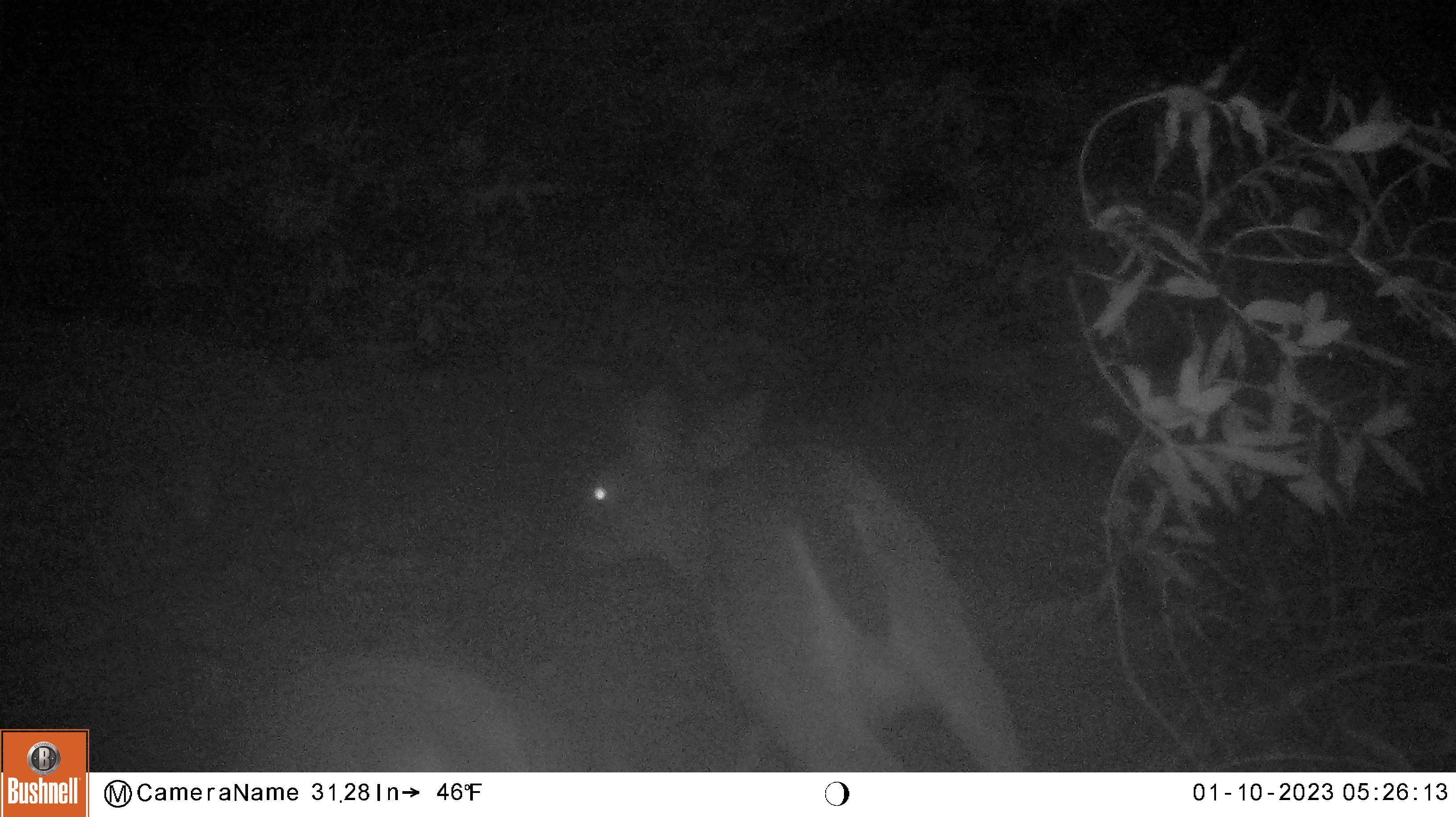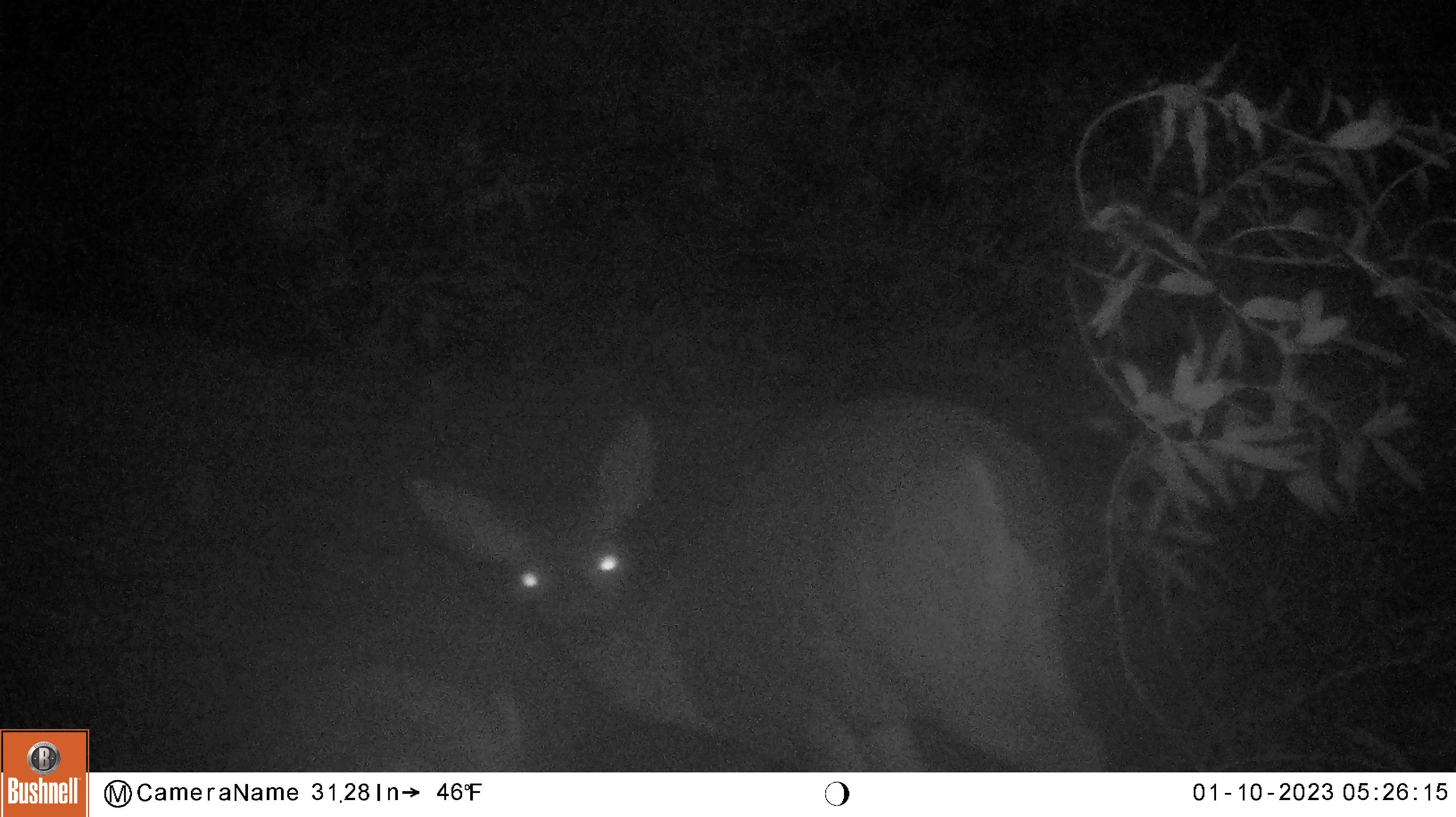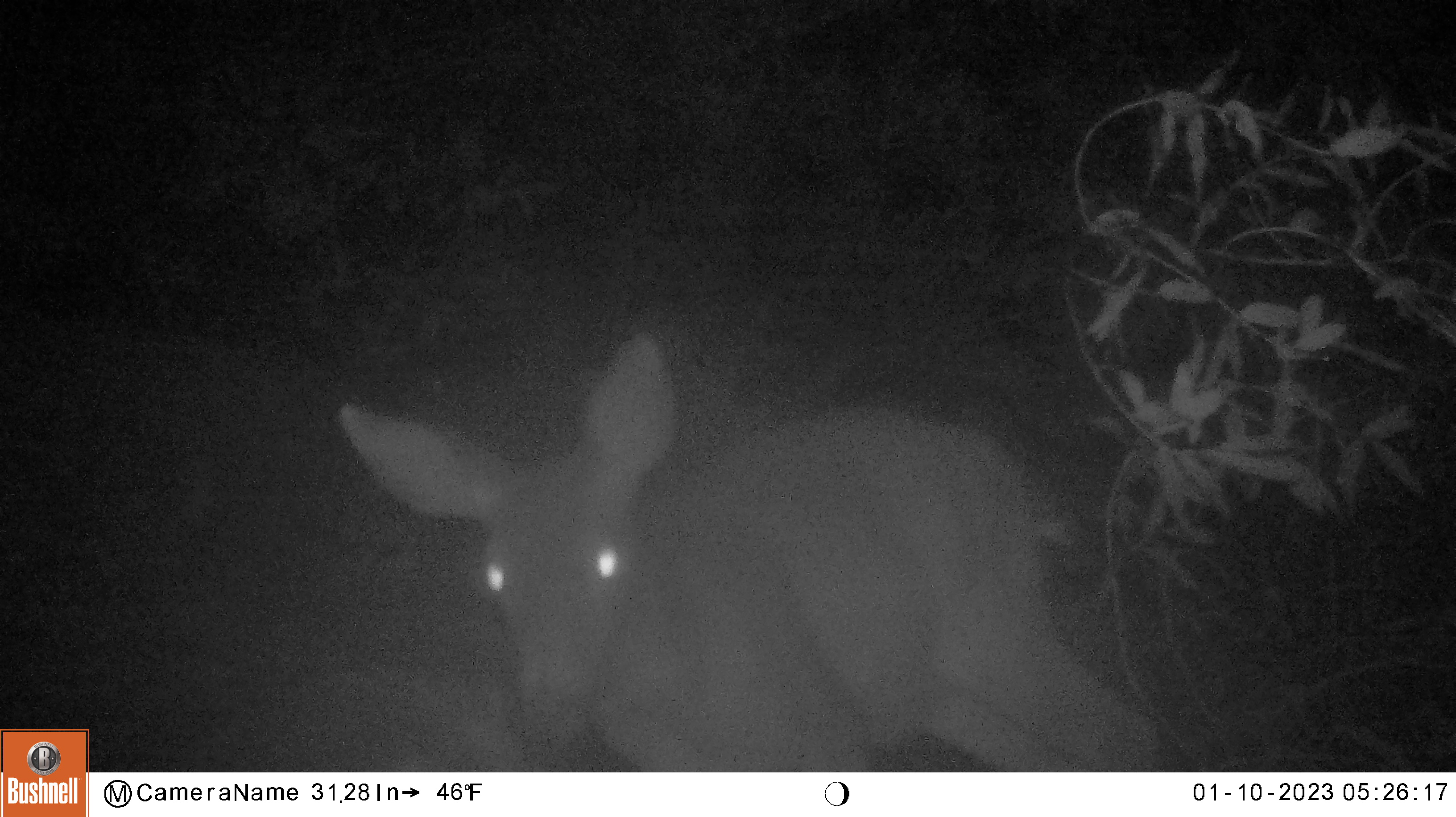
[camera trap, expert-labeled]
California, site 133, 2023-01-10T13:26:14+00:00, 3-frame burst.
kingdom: Animalia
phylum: Chordata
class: Mammalia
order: Artiodactyla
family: Cervidae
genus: Odocoileus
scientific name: Odocoileus hemionus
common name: mule deer